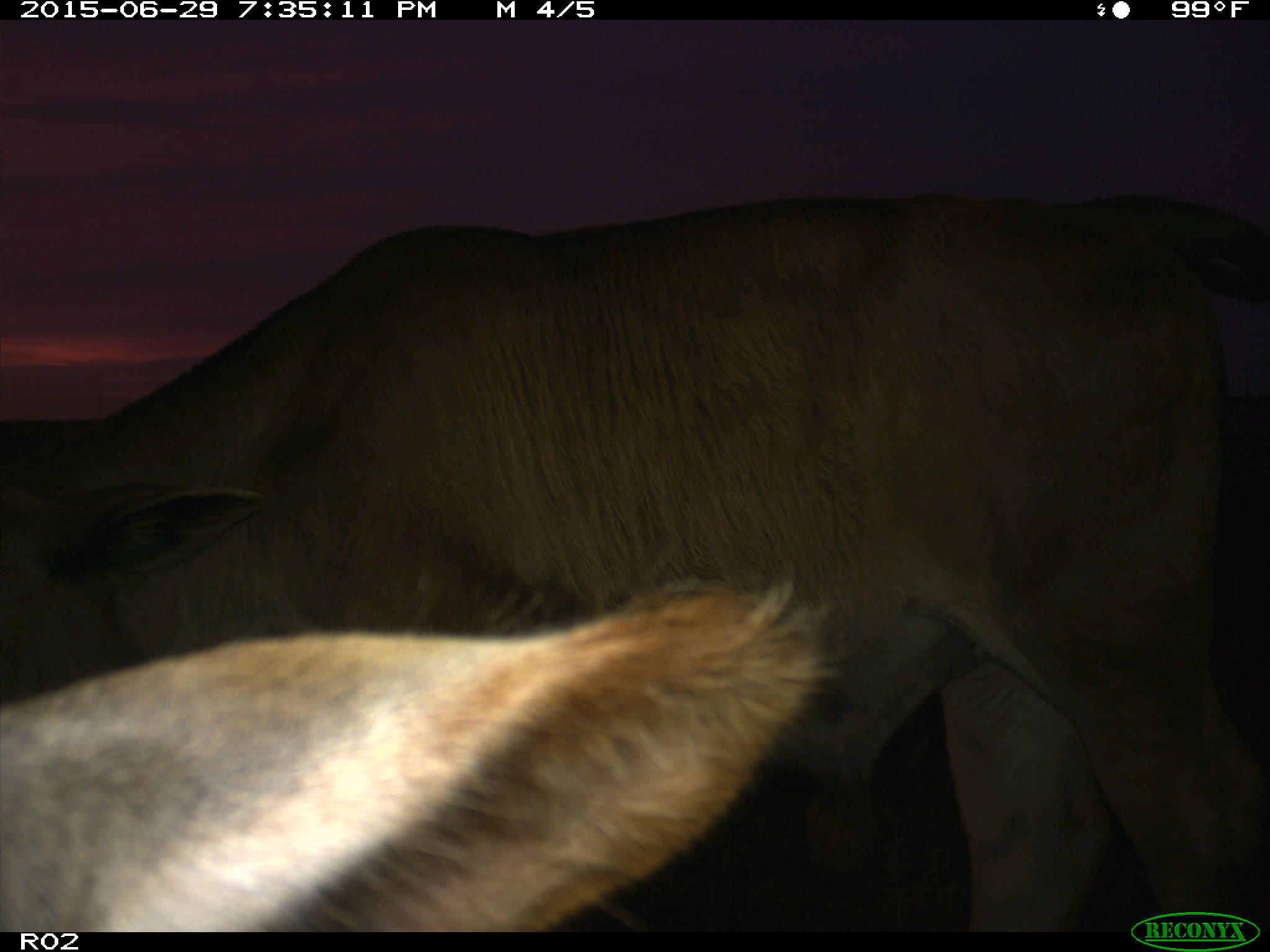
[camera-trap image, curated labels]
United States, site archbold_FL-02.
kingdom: Animalia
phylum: Chordata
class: Mammalia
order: Artiodactyla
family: Bovidae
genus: Bos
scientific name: Bos taurus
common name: domestic cow